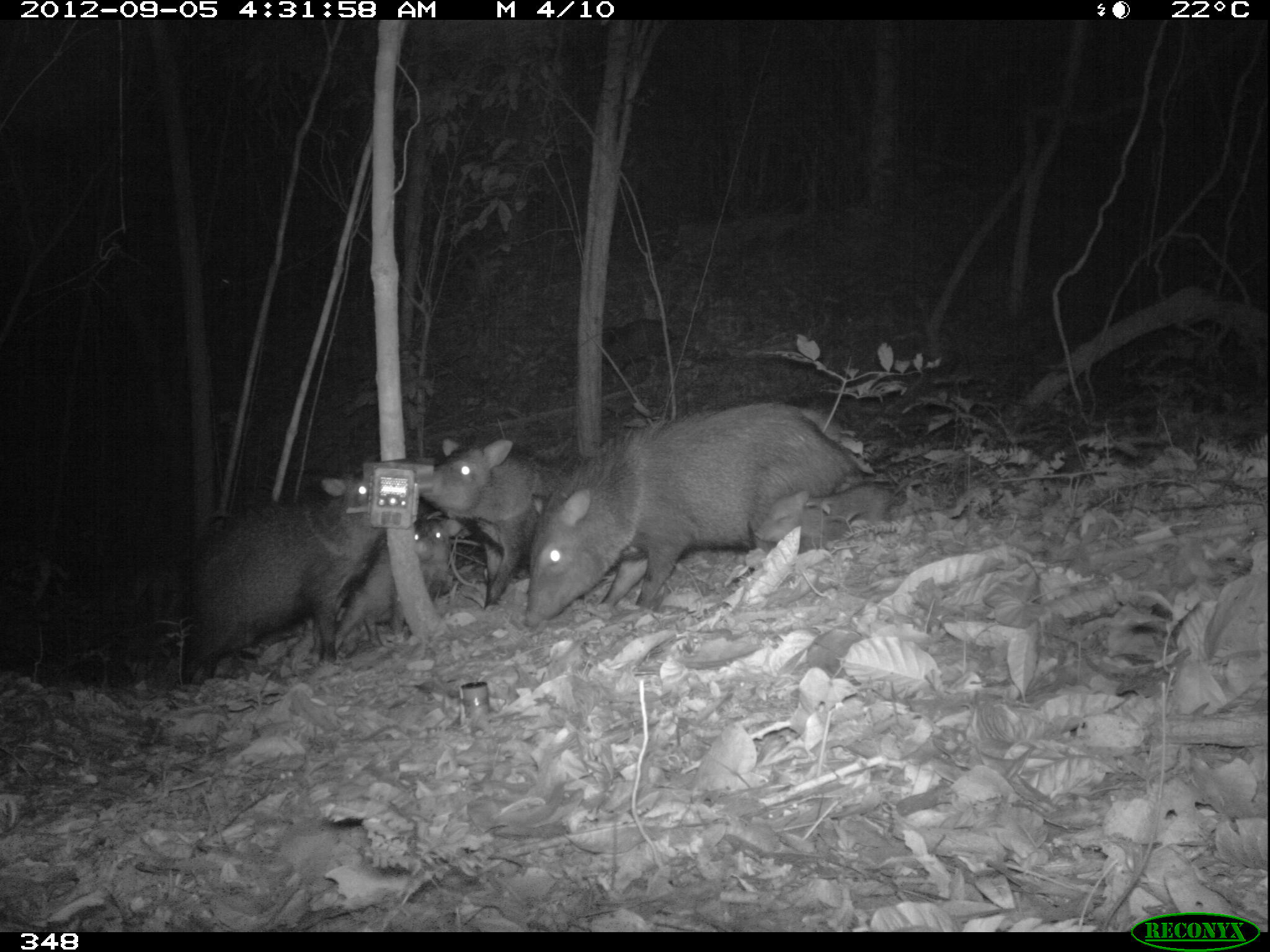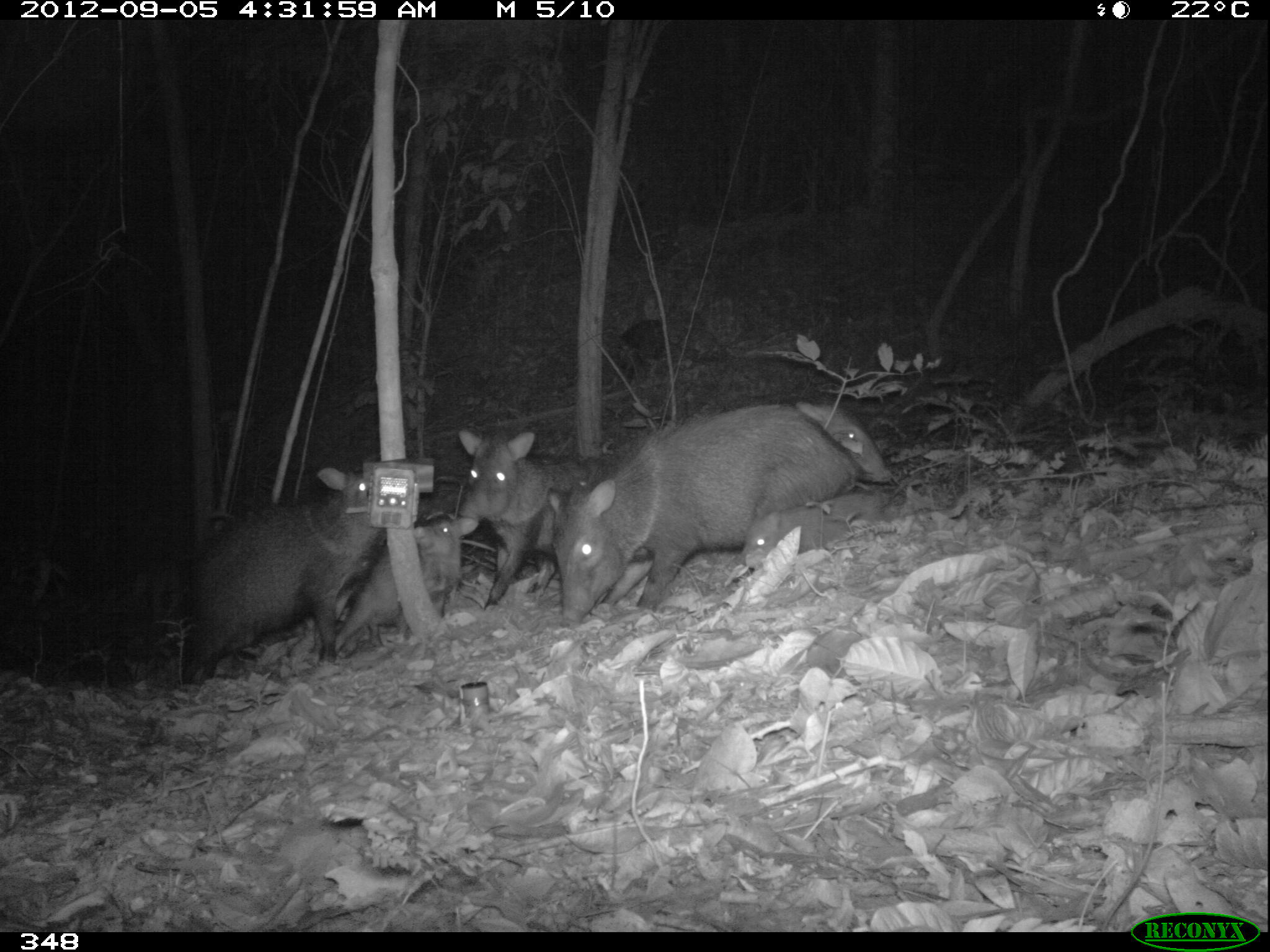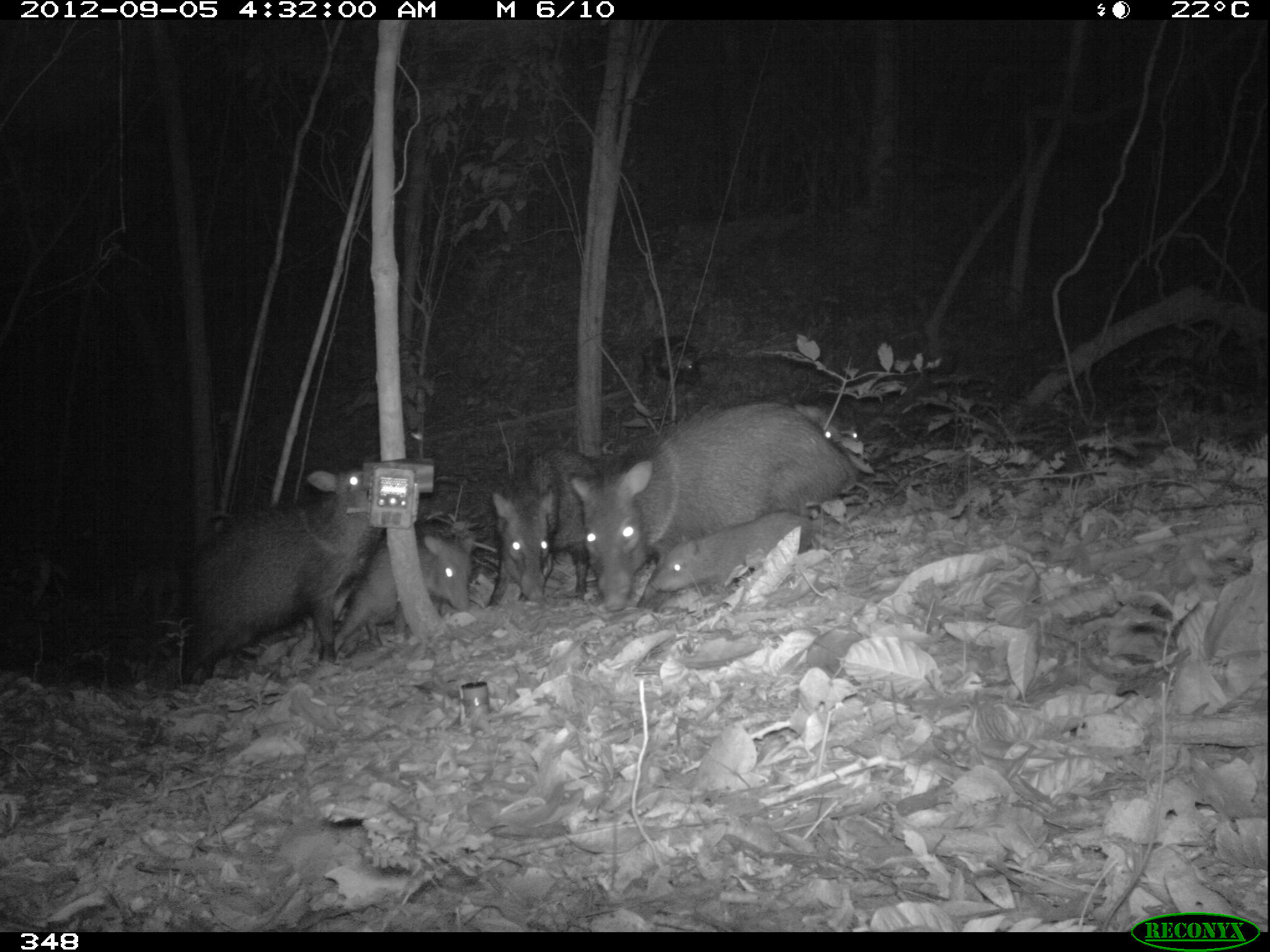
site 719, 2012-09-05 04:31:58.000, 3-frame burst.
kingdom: Animalia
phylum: Chordata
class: Mammalia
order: Artiodactyla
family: Tayassuidae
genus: Pecari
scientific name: Pecari tajacu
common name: collared peccary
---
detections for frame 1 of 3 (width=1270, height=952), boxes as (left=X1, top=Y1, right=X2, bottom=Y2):
pecari tajacu: (left=523, top=402, right=863, bottom=627); (left=178, top=474, right=382, bottom=685); (left=416, top=433, right=574, bottom=607); (left=334, top=514, right=461, bottom=653); (left=751, top=482, right=892, bottom=553); (left=601, top=317, right=675, bottom=375)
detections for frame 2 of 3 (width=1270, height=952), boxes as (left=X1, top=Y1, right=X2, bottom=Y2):
pecari tajacu: (left=544, top=403, right=875, bottom=627); (left=182, top=468, right=385, bottom=687); (left=458, top=430, right=620, bottom=610); (left=333, top=518, right=477, bottom=654); (left=722, top=492, right=888, bottom=571); (left=791, top=400, right=892, bottom=482); (left=616, top=319, right=667, bottom=382)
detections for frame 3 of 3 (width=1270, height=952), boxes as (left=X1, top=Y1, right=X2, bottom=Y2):
pecari tajacu: (left=570, top=401, right=856, bottom=609); (left=172, top=467, right=381, bottom=688); (left=484, top=446, right=601, bottom=608); (left=334, top=534, right=473, bottom=649); (left=652, top=509, right=815, bottom=592); (left=636, top=333, right=701, bottom=387); (left=791, top=401, right=857, bottom=453)